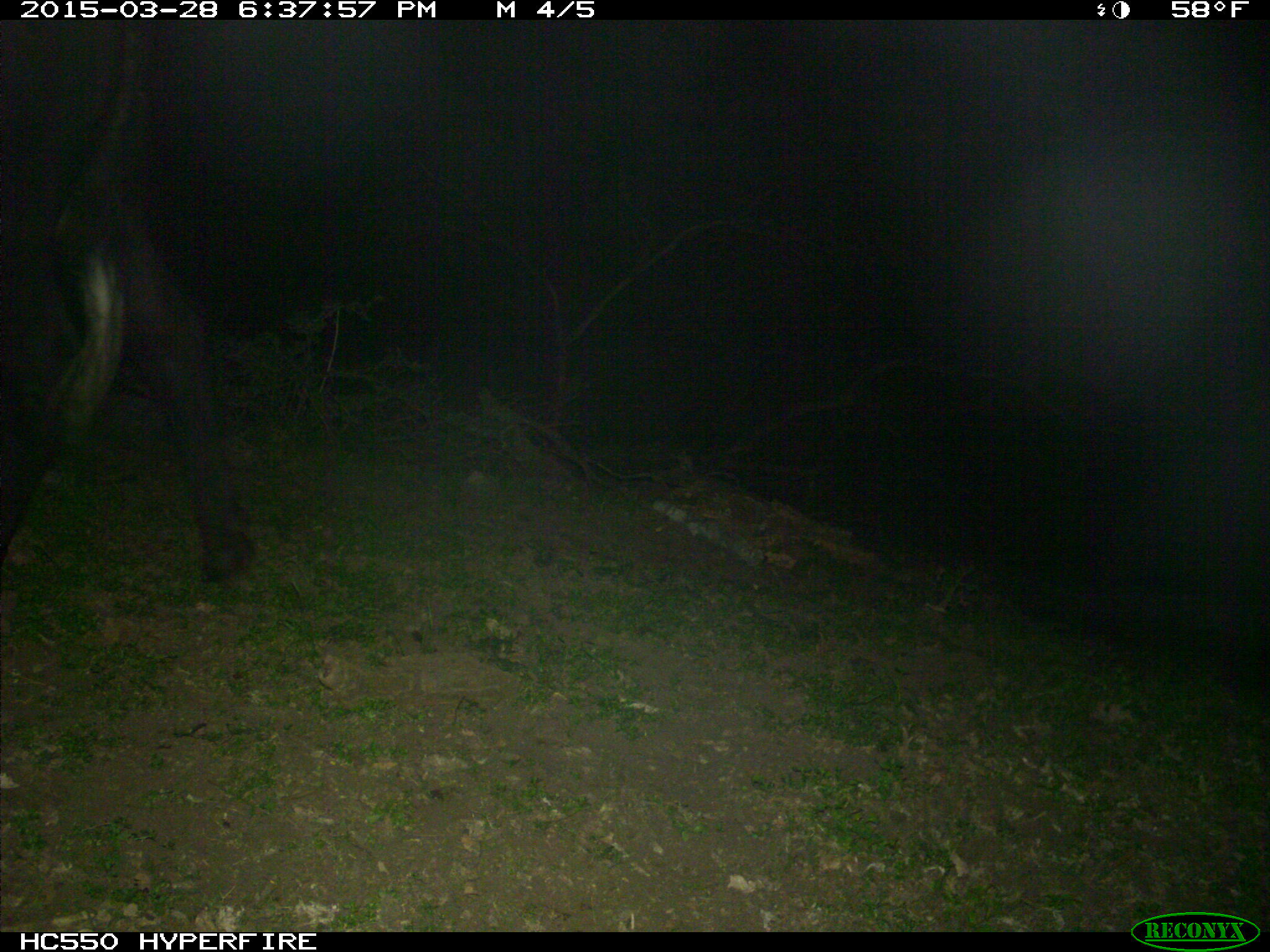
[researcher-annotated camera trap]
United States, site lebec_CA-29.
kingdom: Animalia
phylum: Chordata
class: Mammalia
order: Artiodactyla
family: Bovidae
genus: Bos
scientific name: Bos taurus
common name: domestic cow